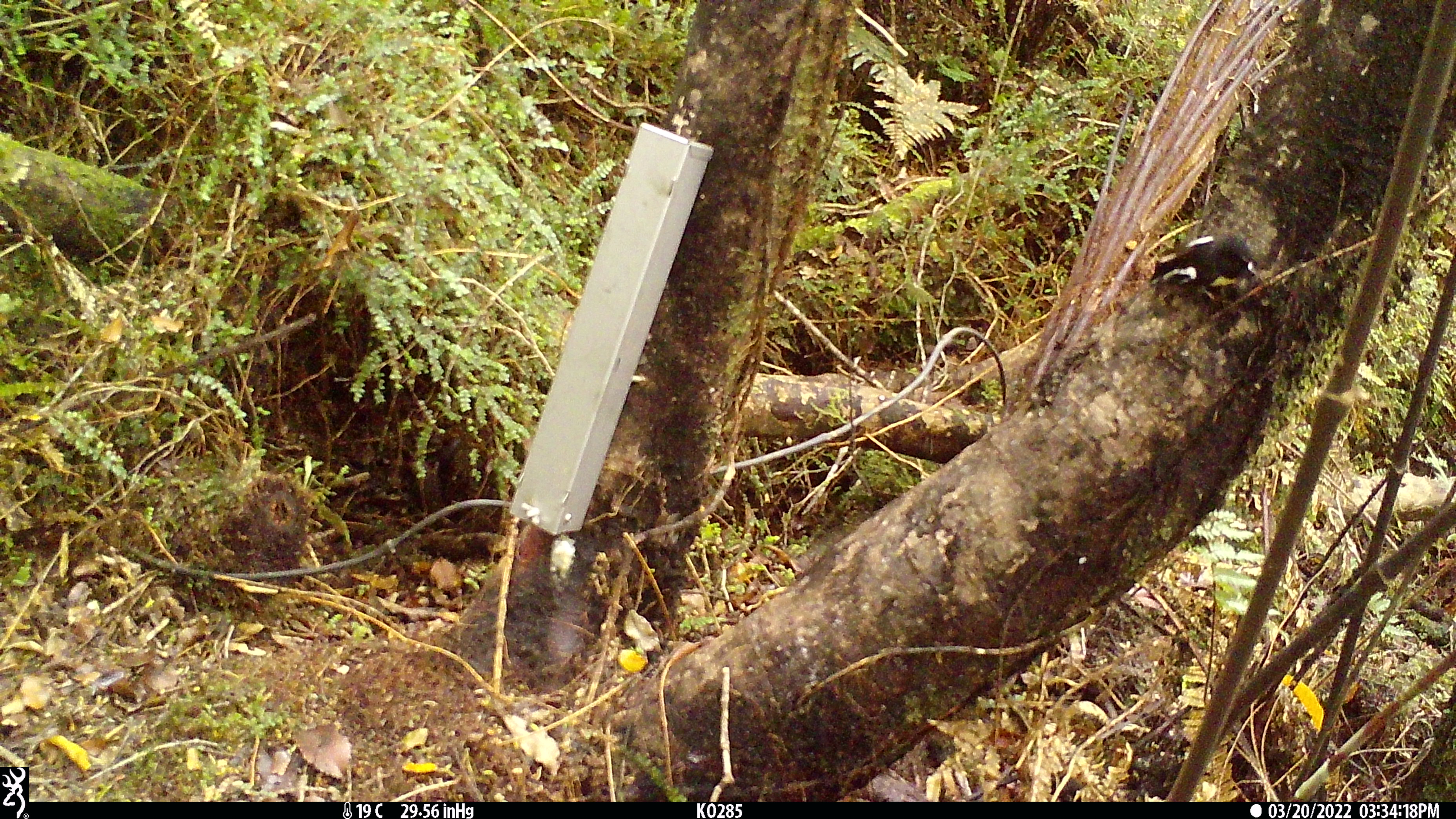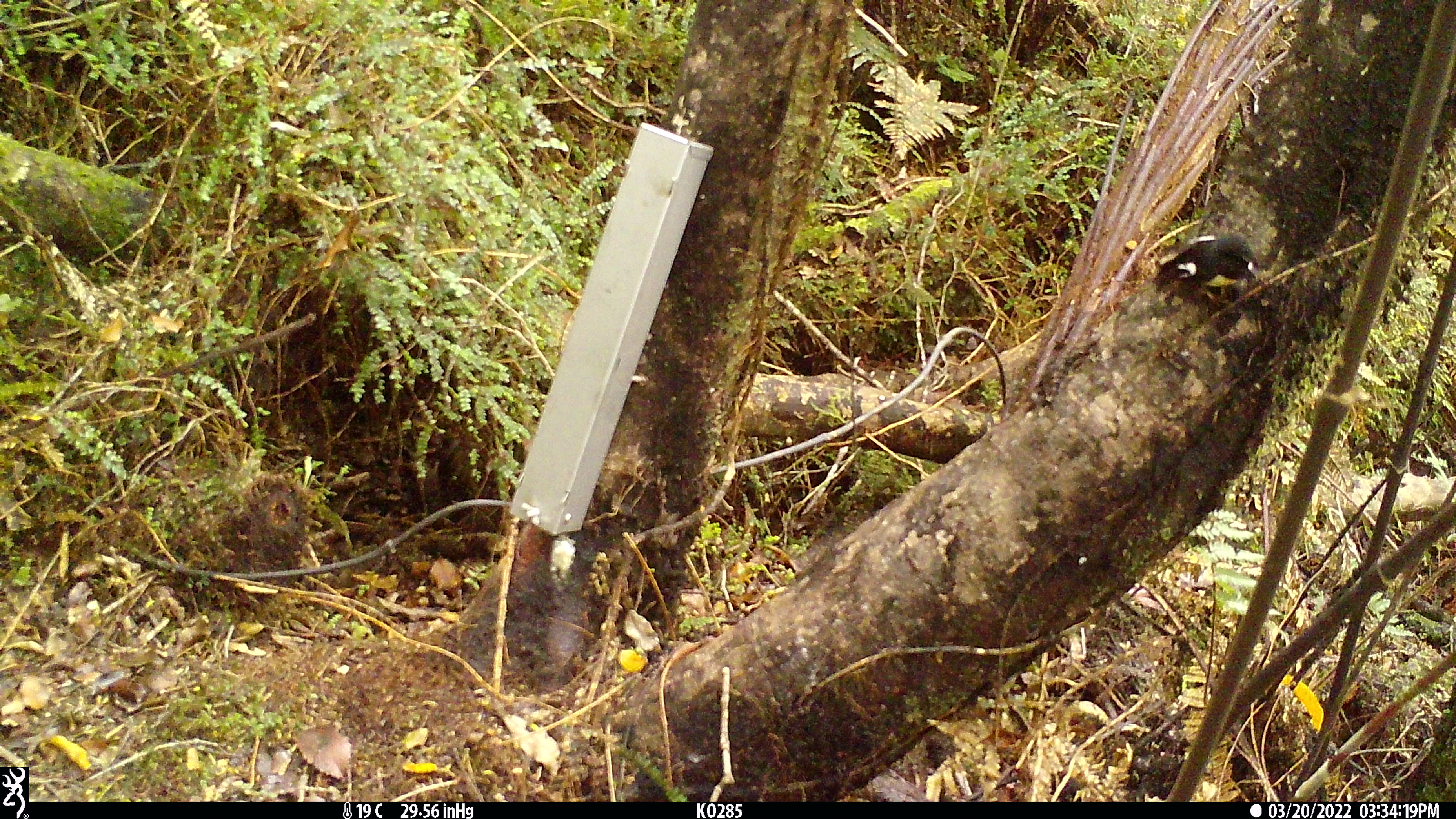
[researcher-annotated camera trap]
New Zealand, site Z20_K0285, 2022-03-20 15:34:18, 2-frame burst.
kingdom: Animalia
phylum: Chordata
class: Aves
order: Passeriformes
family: Petroicidae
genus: Petroica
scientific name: Petroica macrocephala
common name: tomtit